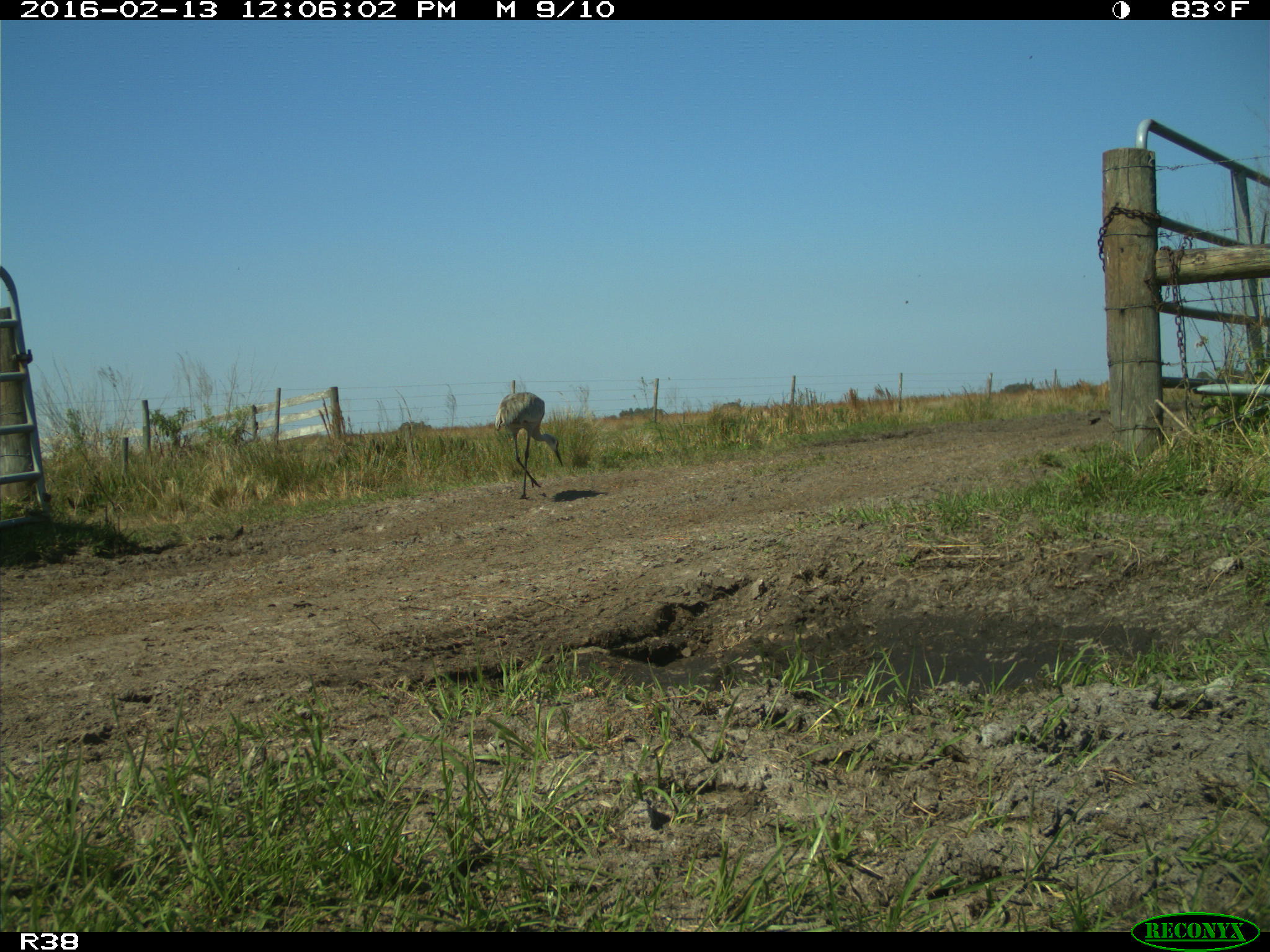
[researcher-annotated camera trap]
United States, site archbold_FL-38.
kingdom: Animalia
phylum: Chordata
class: Aves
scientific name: Aves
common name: birds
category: unidentified bird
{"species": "unidentified bird (birds) (Aves)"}